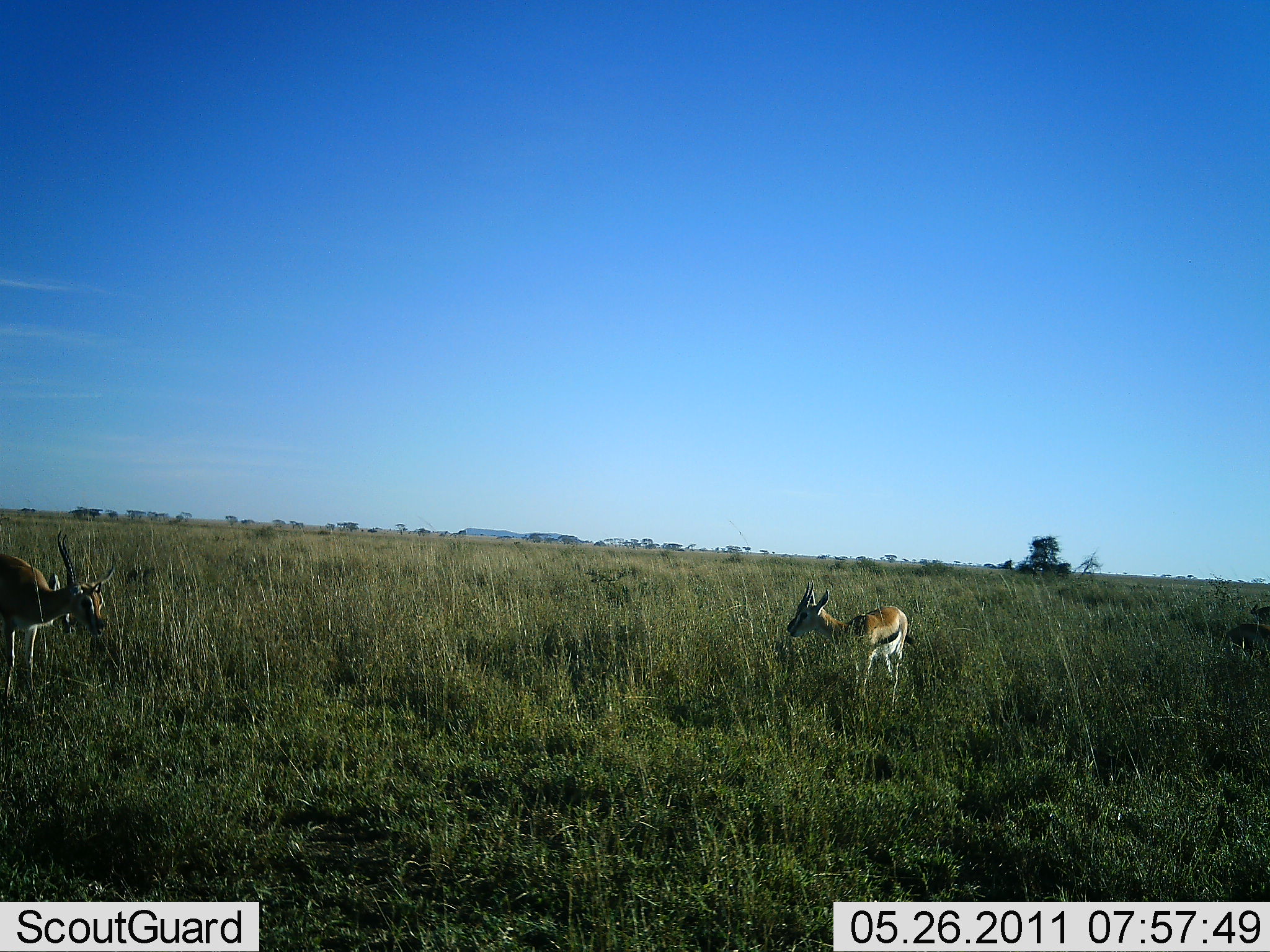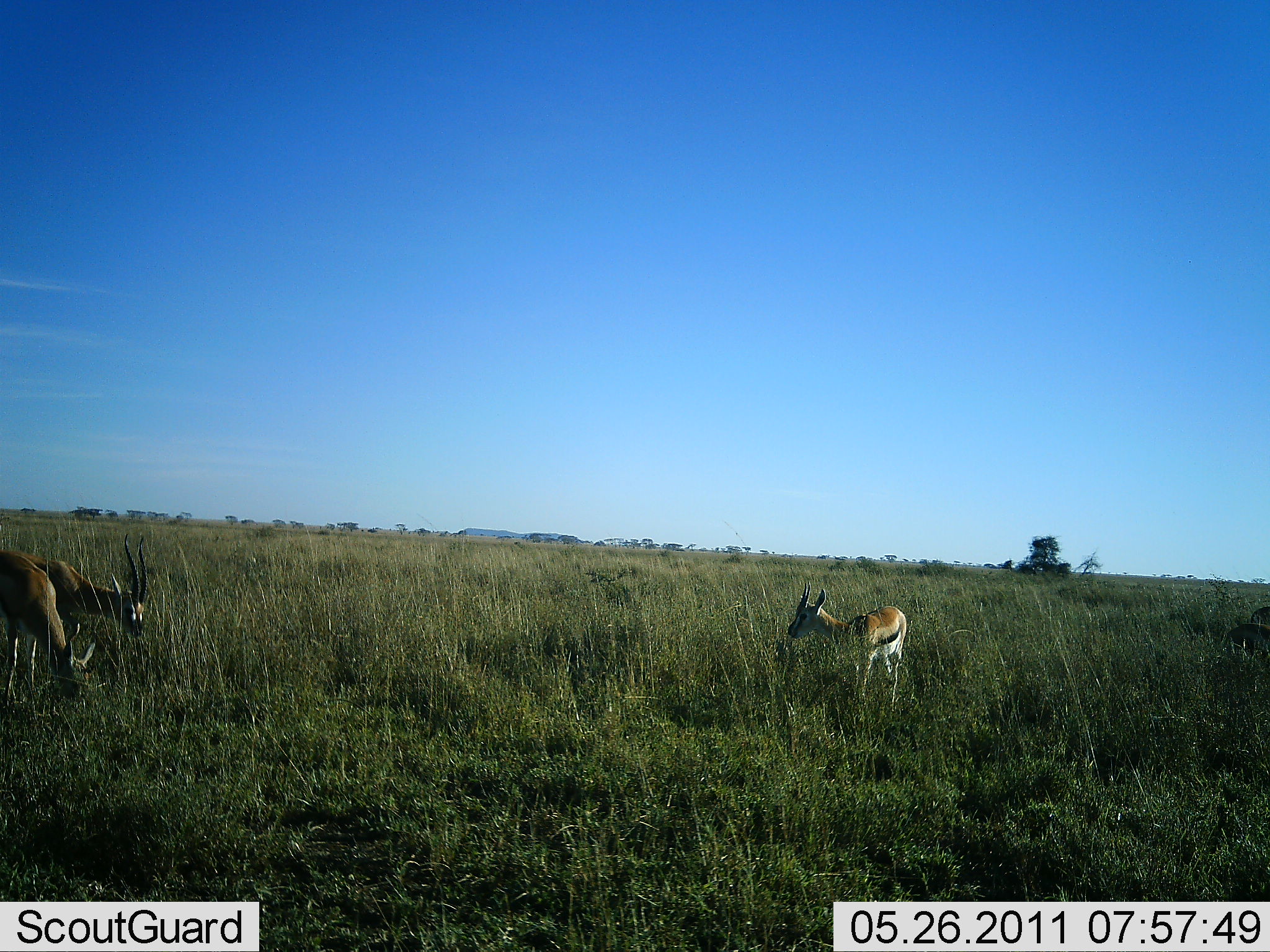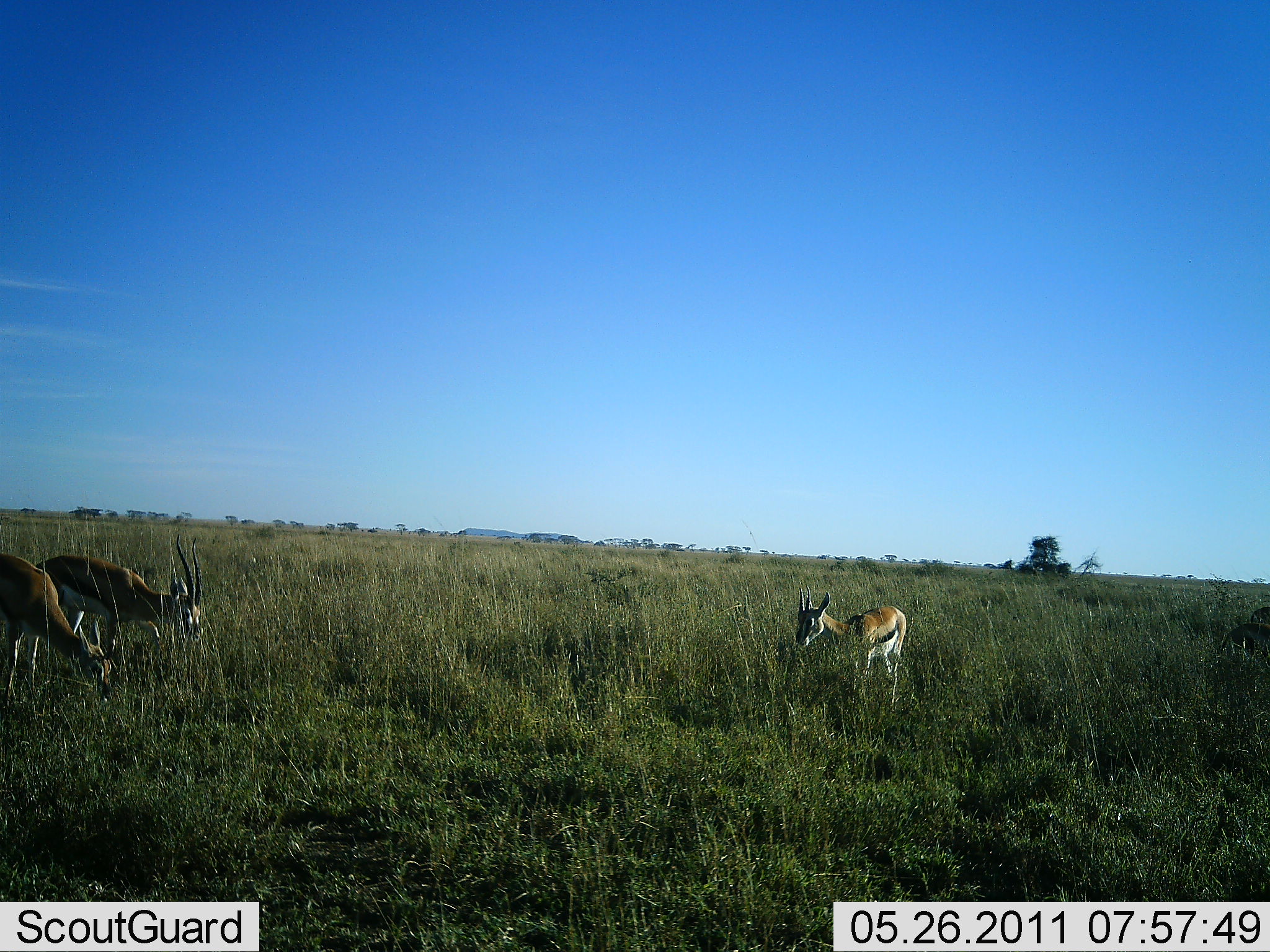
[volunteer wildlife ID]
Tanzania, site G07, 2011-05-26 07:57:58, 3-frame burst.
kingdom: Animalia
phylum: Chordata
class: Mammalia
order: Artiodactyla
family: Bovidae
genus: Eudorcas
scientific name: Eudorcas thomsonii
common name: thomson's gazelle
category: gazellethomsons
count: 3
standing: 50%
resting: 7%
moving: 14%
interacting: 0%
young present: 7%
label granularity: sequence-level